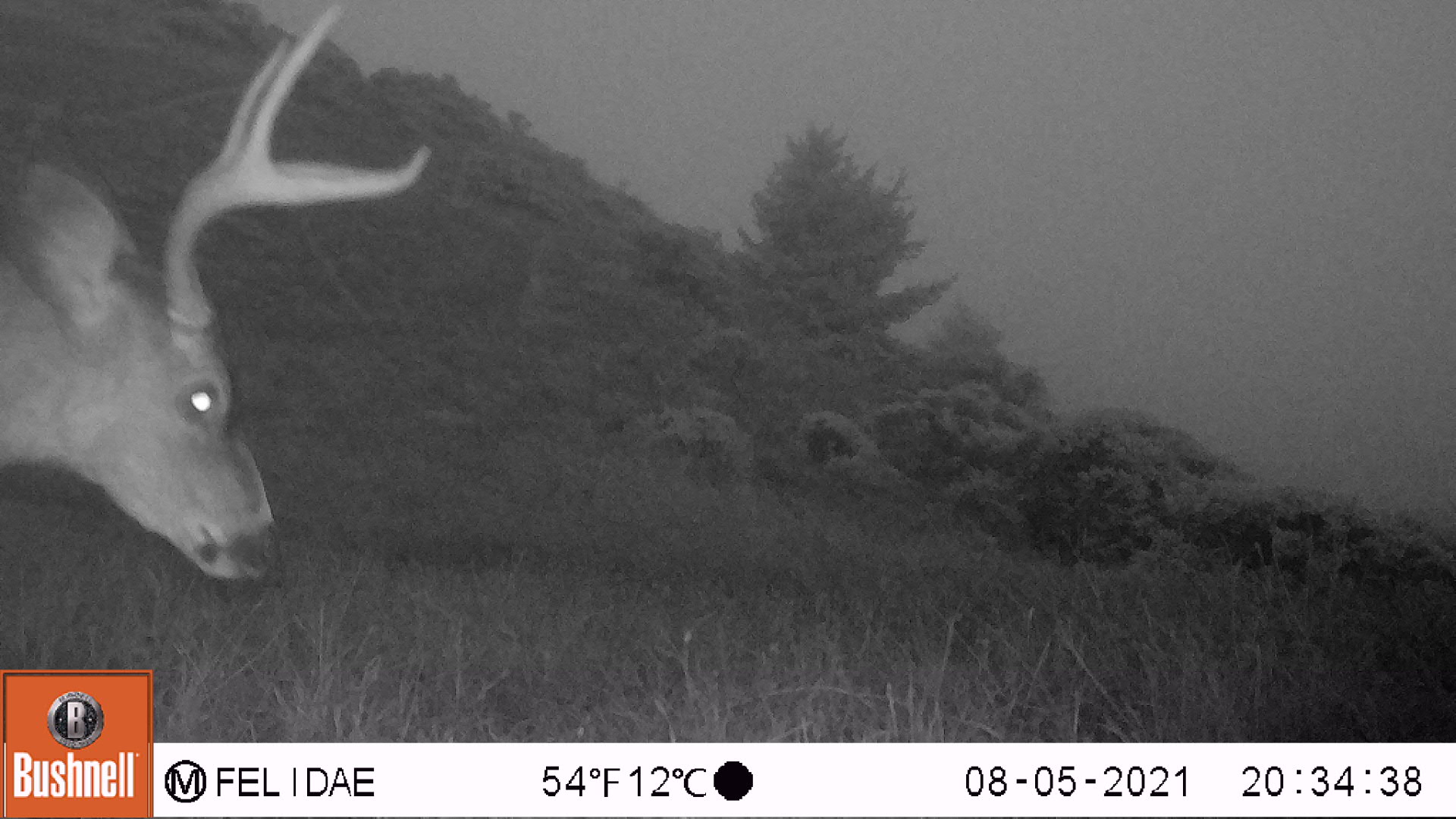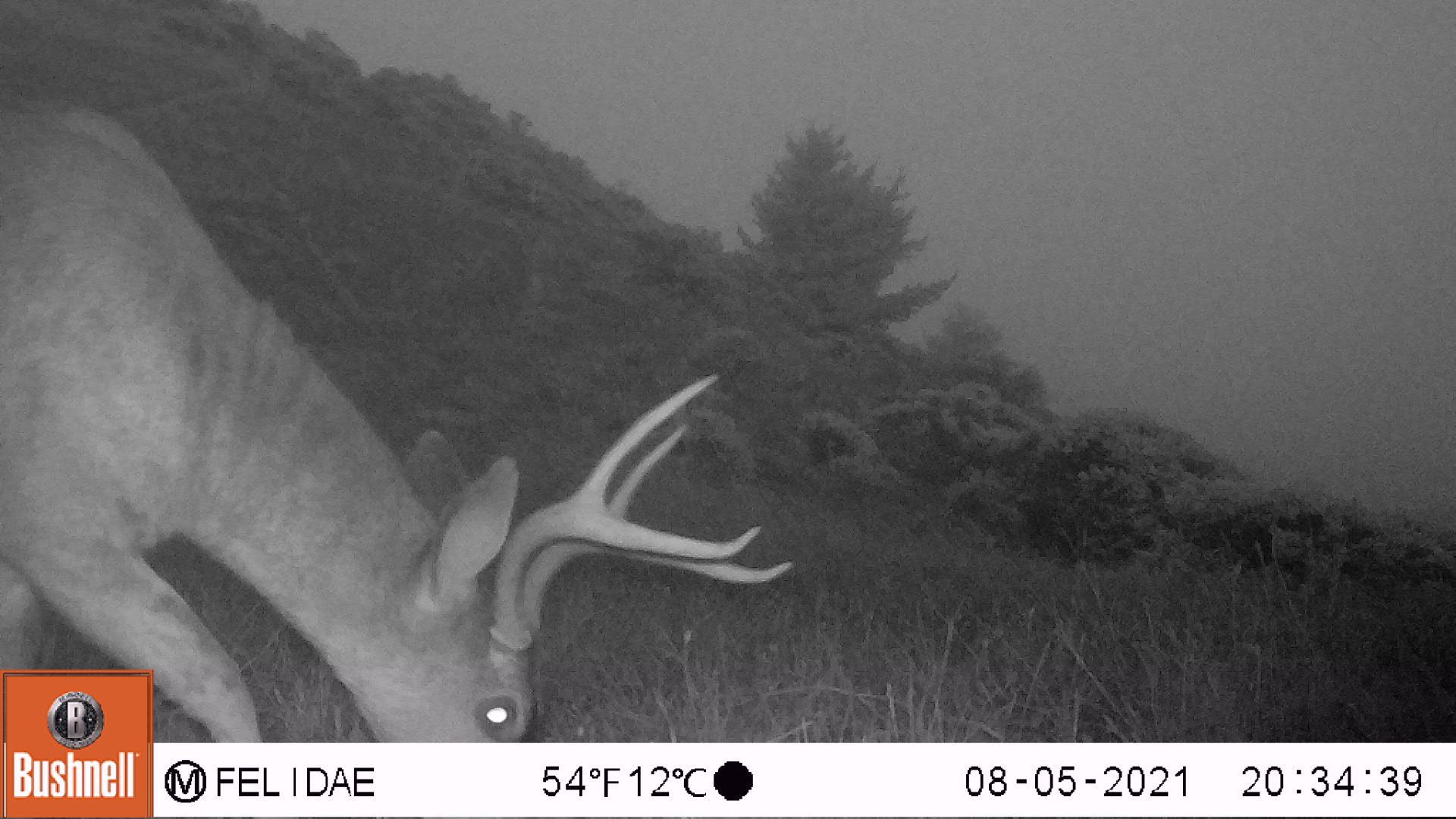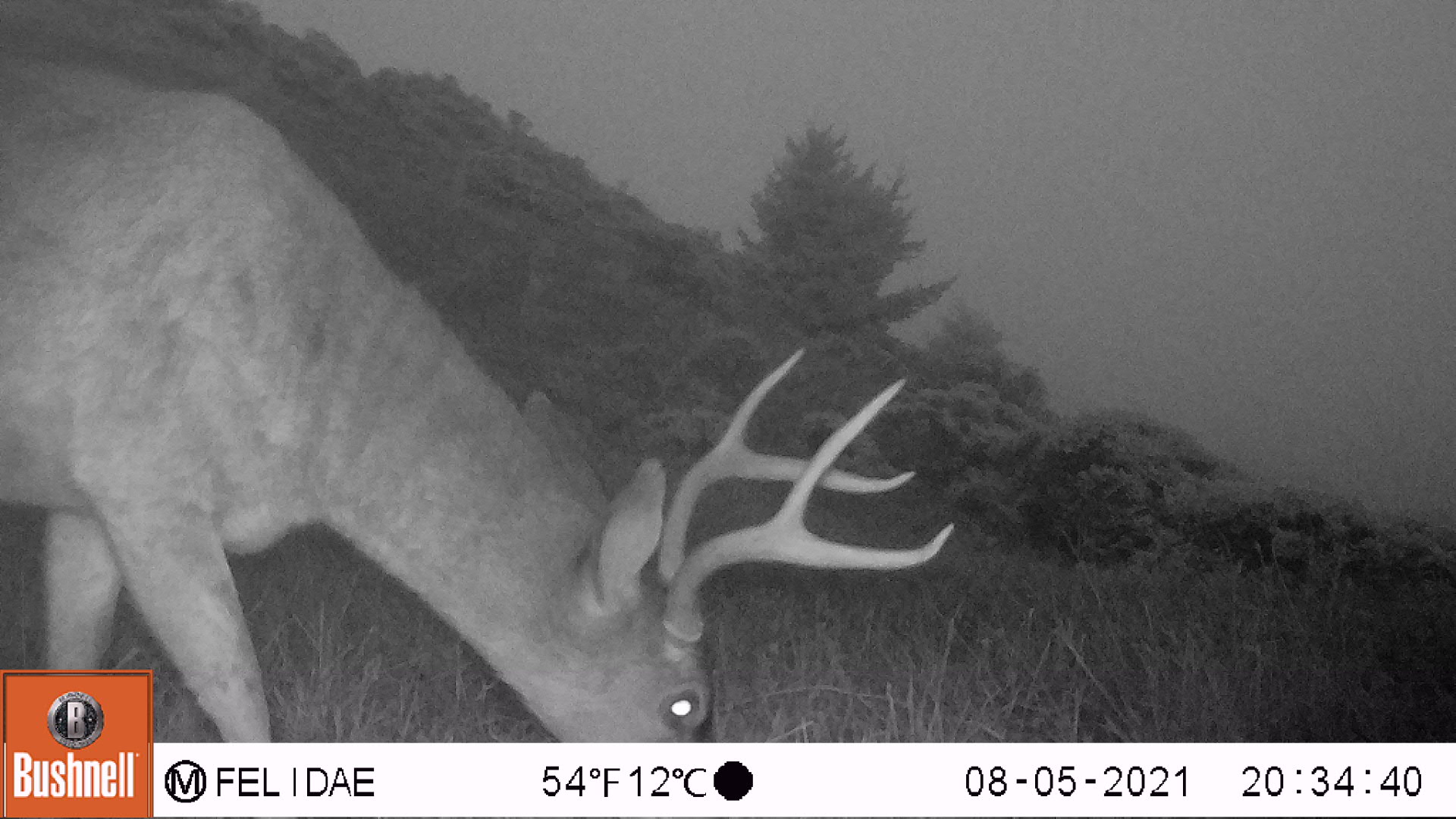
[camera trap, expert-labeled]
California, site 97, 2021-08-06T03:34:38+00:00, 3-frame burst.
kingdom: Animalia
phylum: Chordata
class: Mammalia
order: Artiodactyla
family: Cervidae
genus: Odocoileus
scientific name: Odocoileus hemionus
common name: mule deer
Mule deer (Odocoileus hemionus).